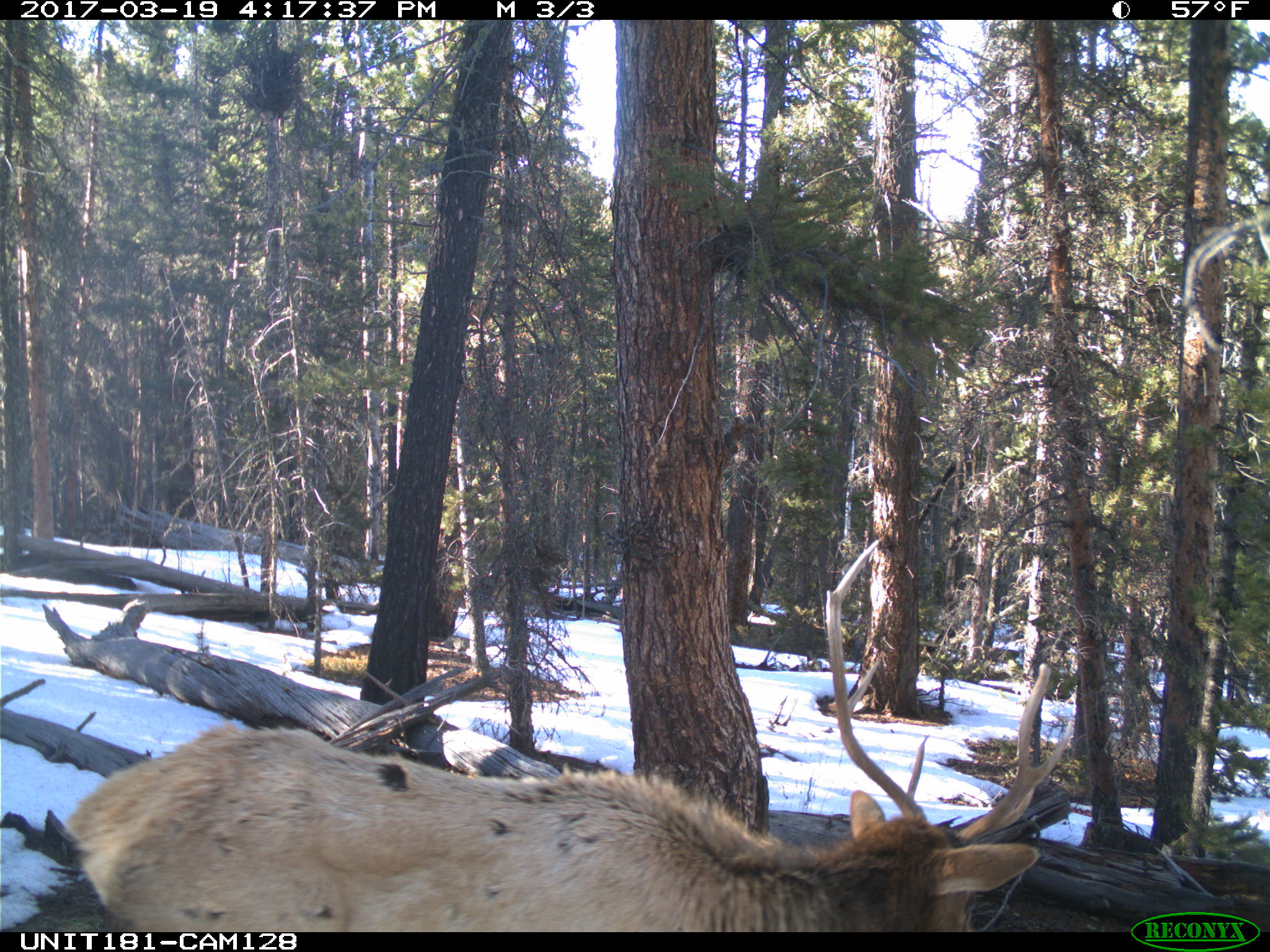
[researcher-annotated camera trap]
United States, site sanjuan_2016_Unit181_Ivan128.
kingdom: Animalia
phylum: Chordata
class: Mammalia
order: Artiodactyla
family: Cervidae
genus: Cervus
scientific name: Cervus elaphus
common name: red deer